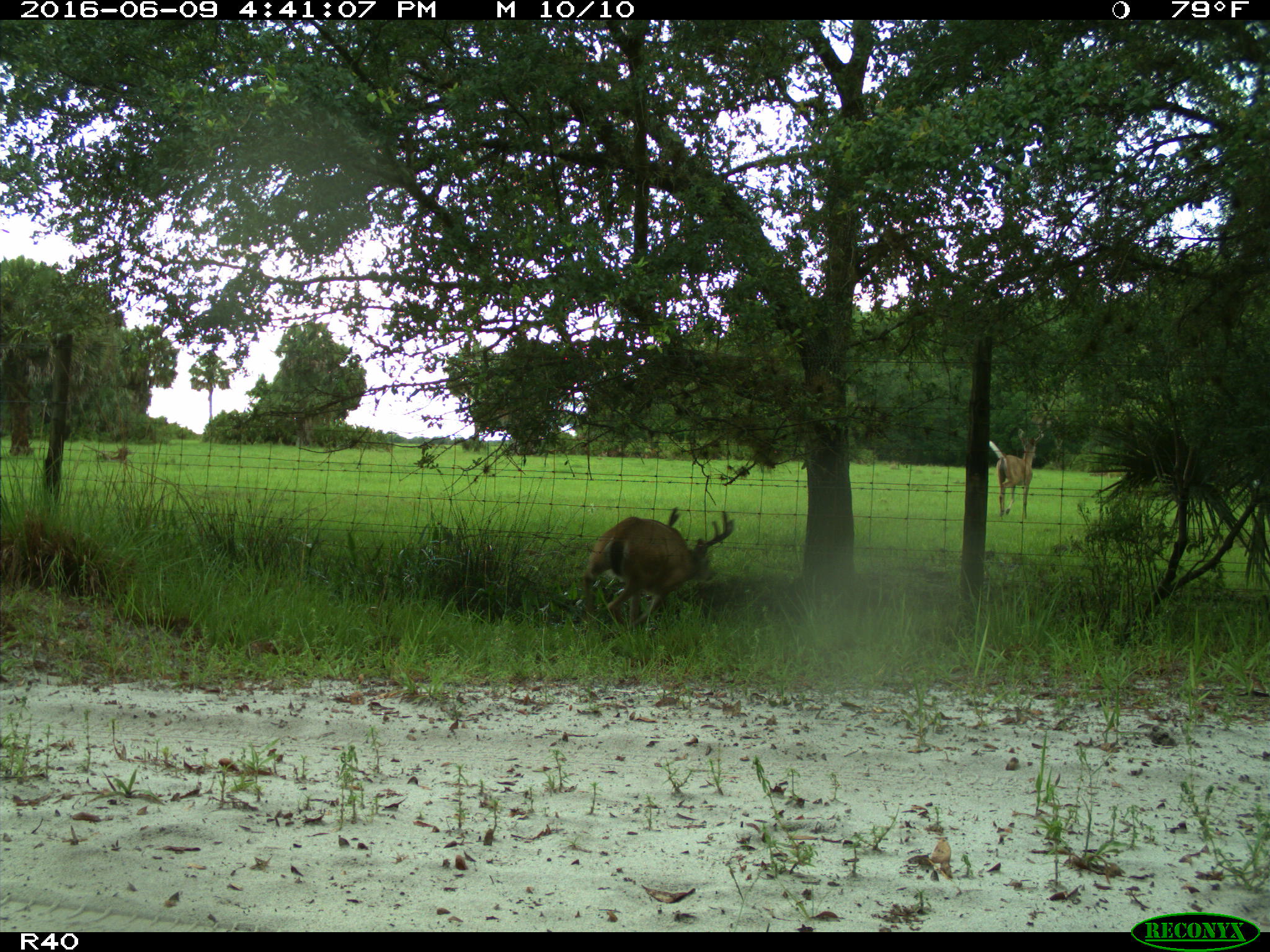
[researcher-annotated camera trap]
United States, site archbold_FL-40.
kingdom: Animalia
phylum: Chordata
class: Mammalia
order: Artiodactyla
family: Cervidae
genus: Odocoileus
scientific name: Odocoileus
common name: deer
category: unidentified deer